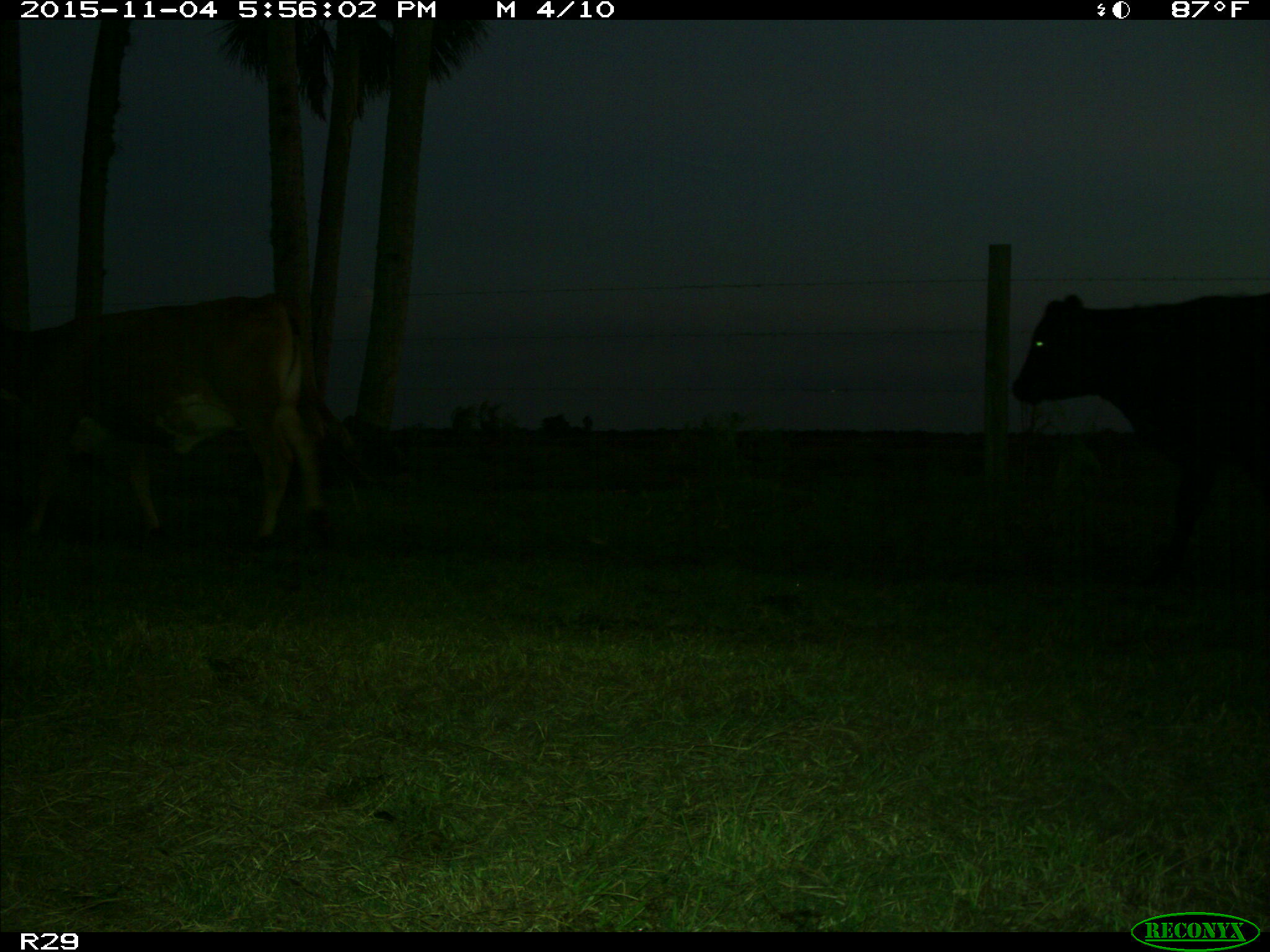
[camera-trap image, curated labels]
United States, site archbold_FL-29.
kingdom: Animalia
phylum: Chordata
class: Mammalia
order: Artiodactyla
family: Bovidae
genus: Bos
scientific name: Bos taurus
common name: domestic cow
Bos taurus (domestic cow).